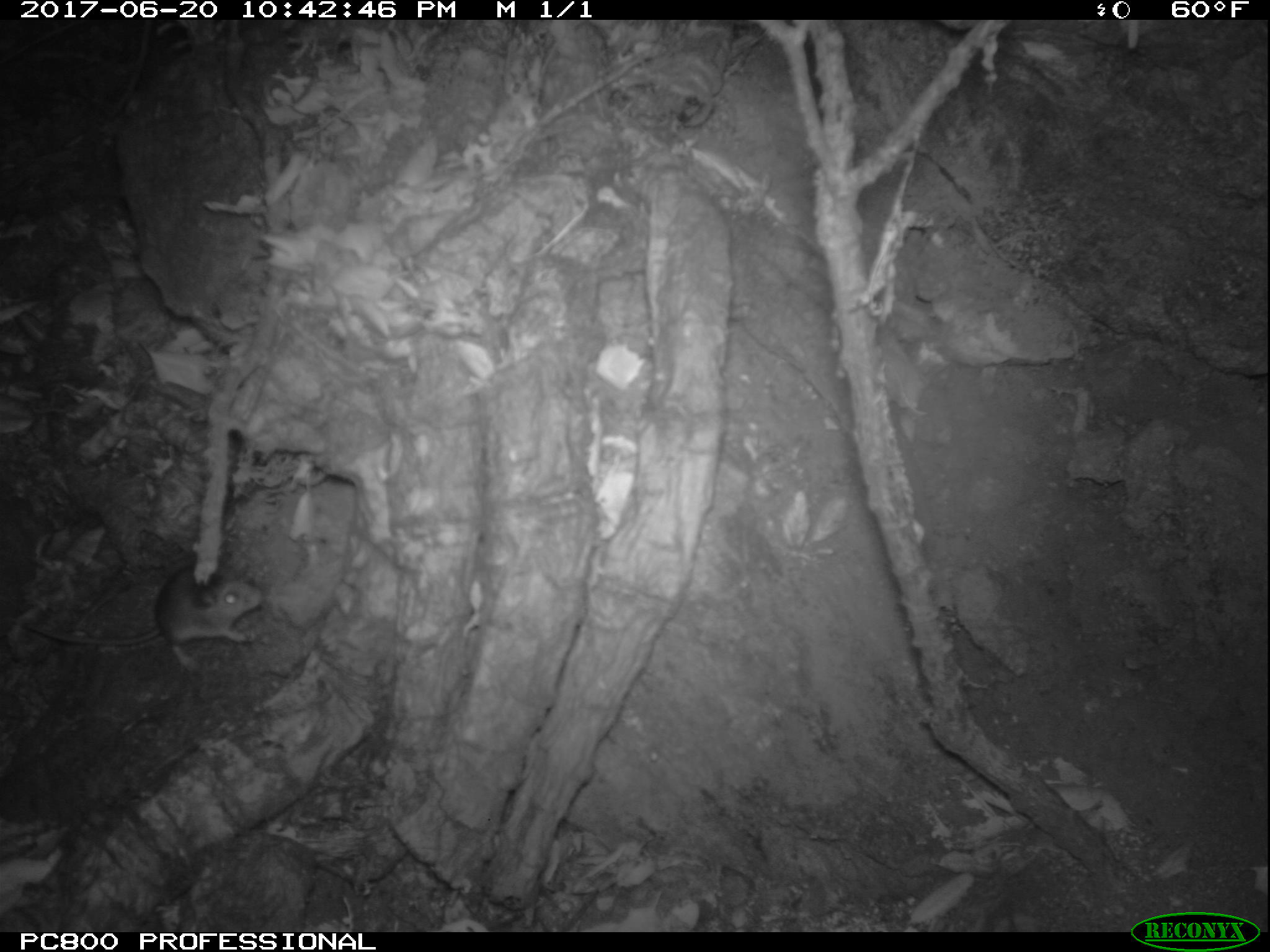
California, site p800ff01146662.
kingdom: Animalia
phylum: Chordata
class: Mammalia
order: Rodentia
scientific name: Rodentia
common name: rodent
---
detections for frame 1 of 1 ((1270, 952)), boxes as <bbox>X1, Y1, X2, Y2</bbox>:
rodent: <bbox>2, 565, 265, 675</bbox>